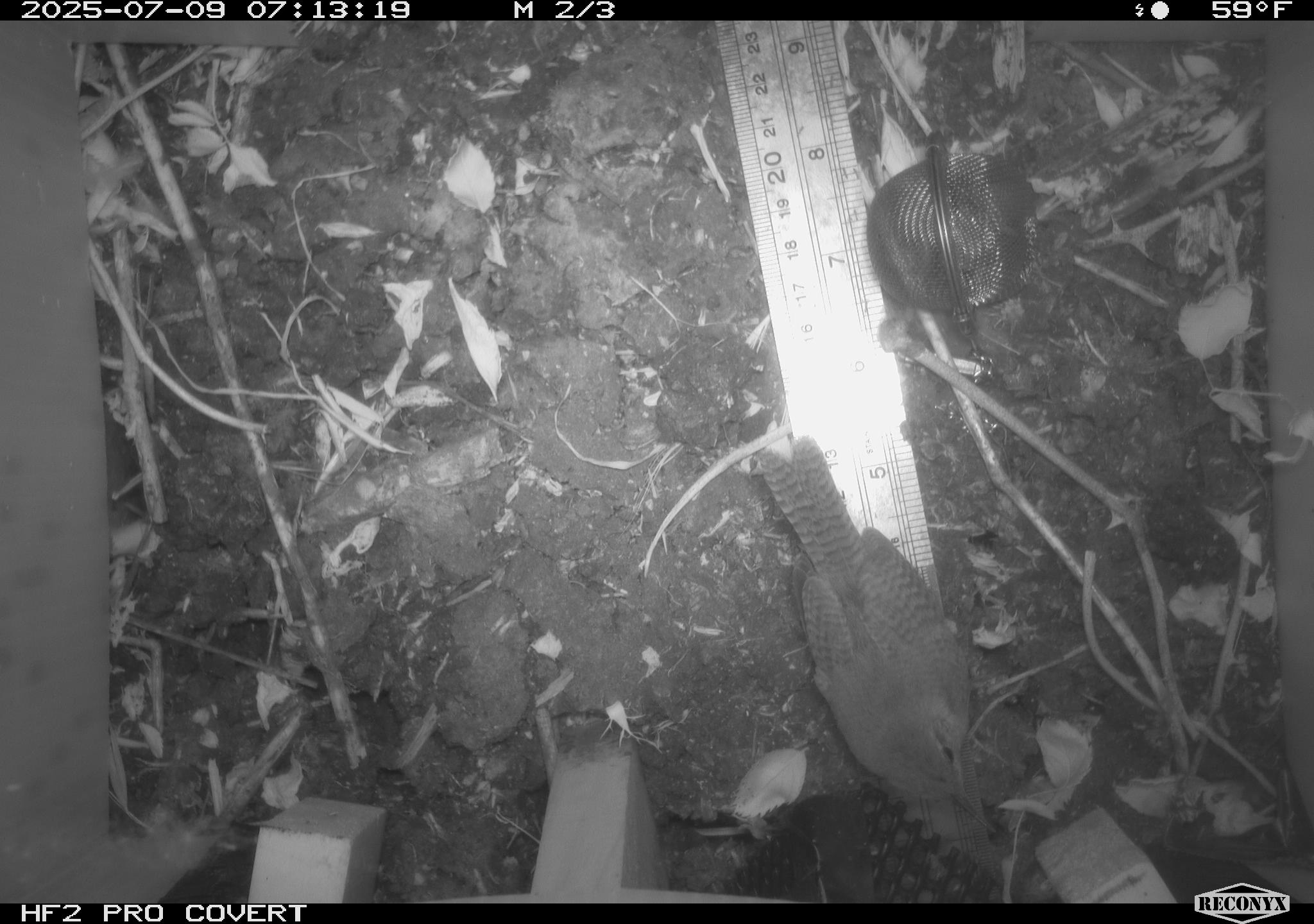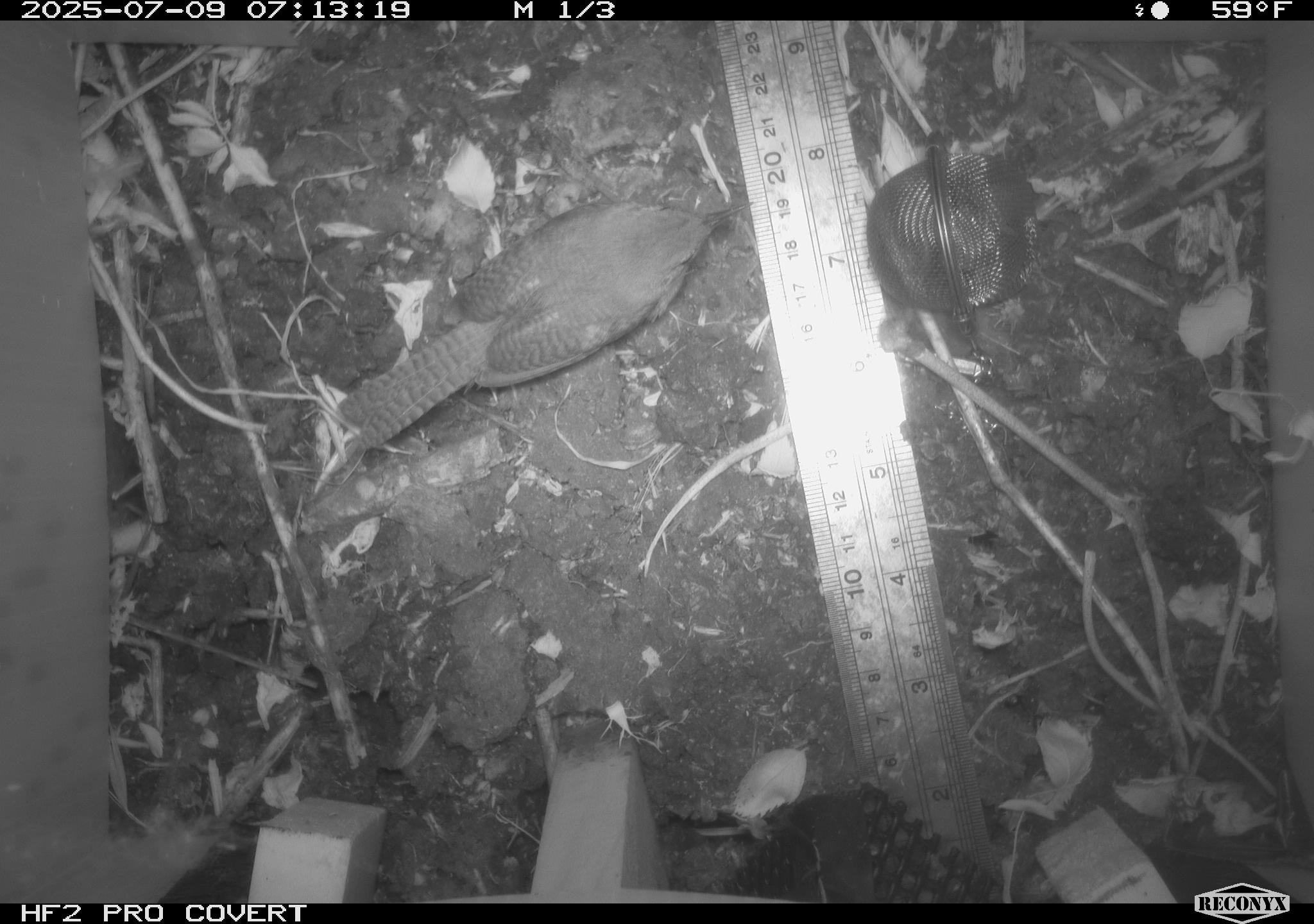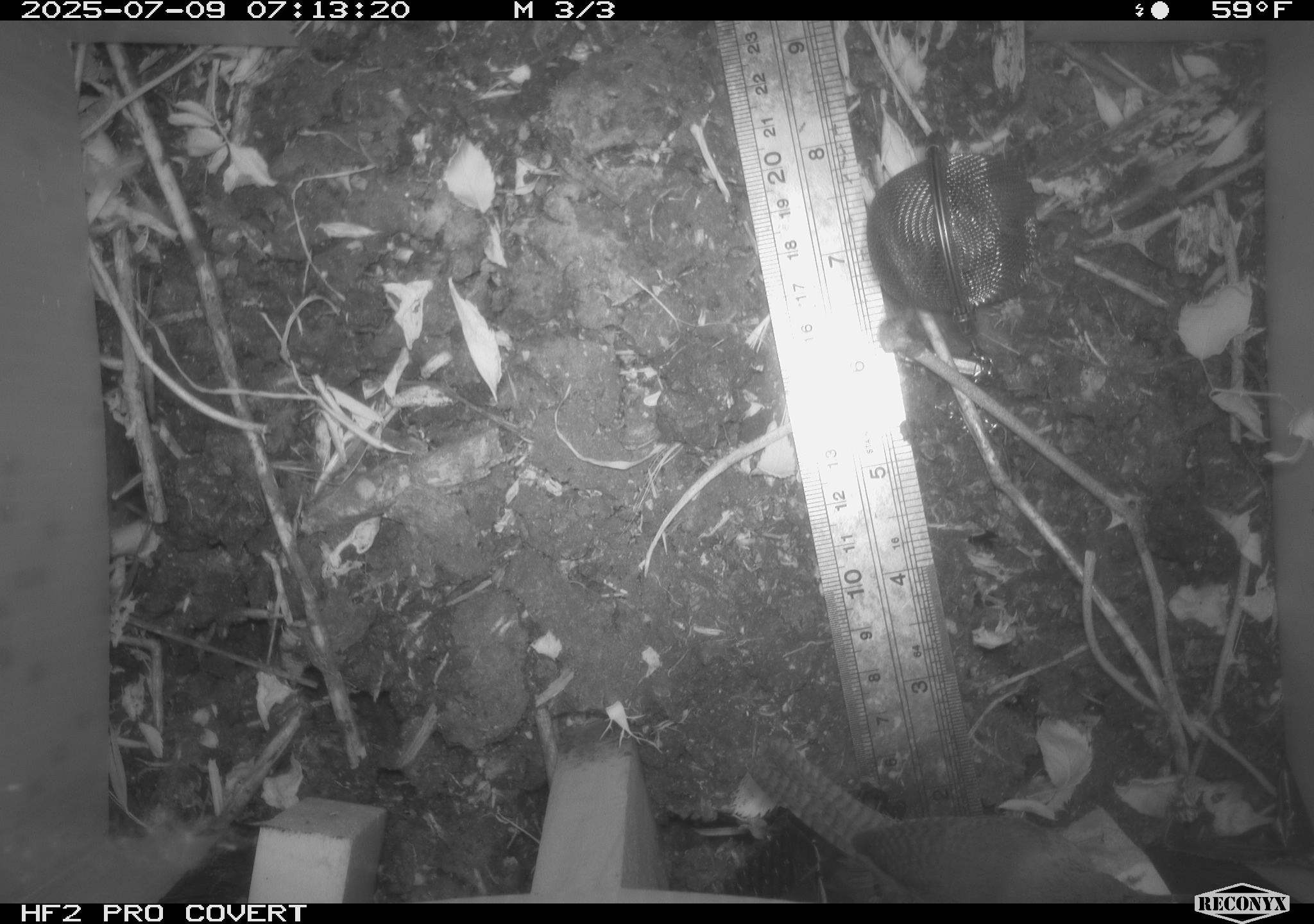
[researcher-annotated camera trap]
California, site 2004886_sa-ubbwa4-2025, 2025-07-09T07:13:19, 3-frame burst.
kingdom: Animalia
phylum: Chordata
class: Aves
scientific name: Aves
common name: bird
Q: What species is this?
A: Bird (Aves).